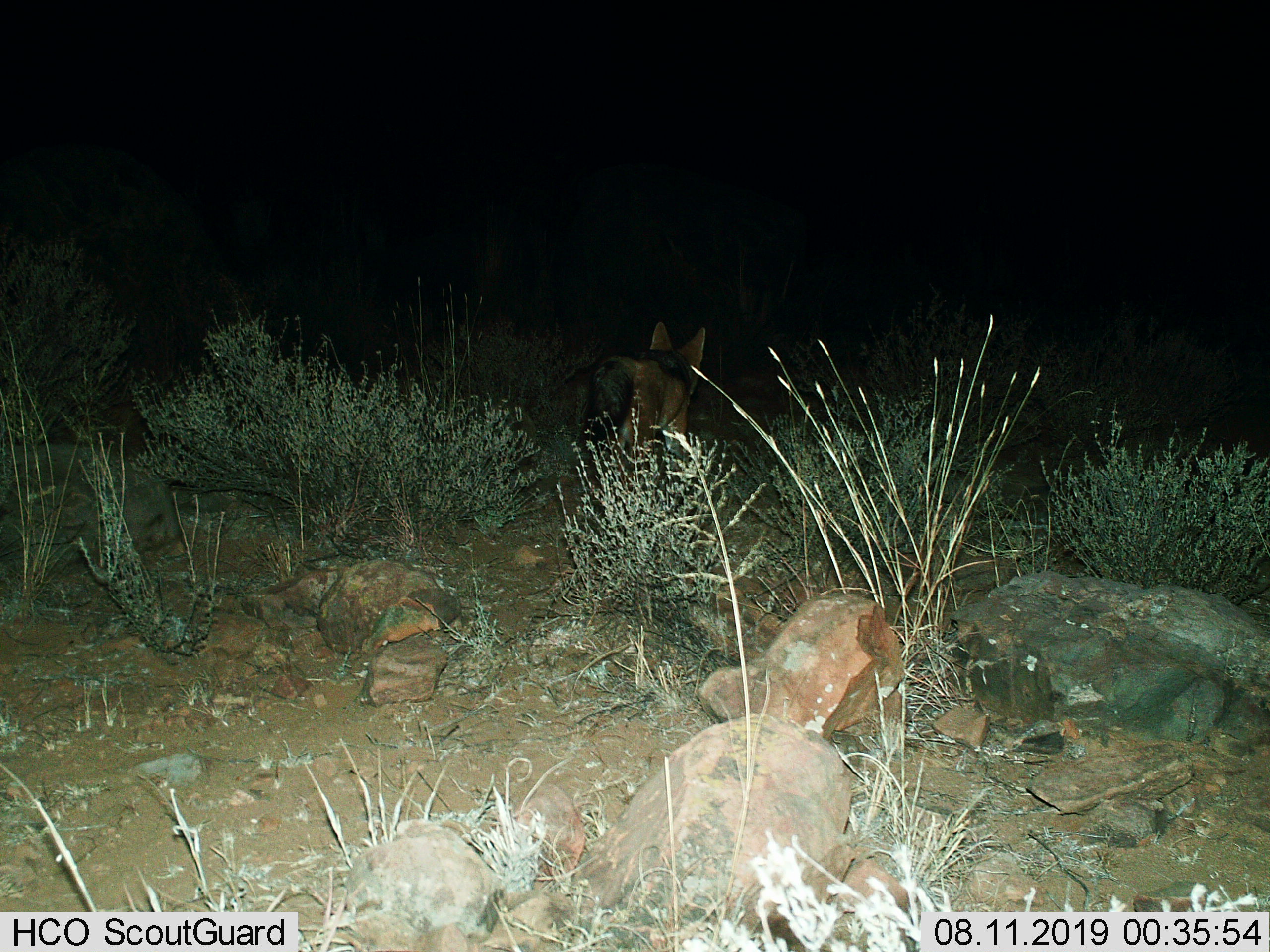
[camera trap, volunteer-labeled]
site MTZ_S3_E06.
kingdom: Animalia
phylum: Chordata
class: Mammalia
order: Carnivora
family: Canidae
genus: Lupulella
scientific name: Lupulella mesomelas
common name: black-backed jackal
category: jackalblackbacked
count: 1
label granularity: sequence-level